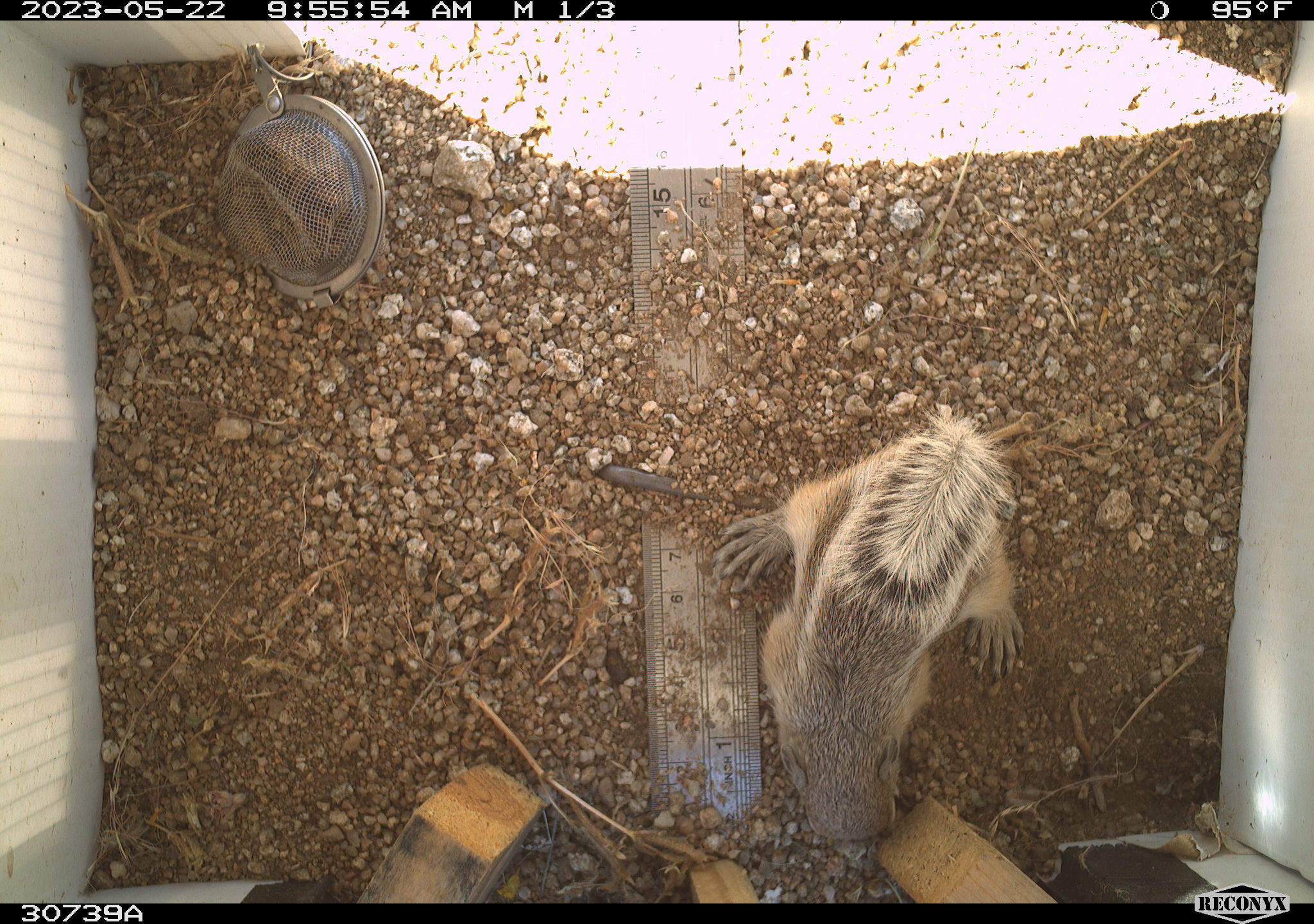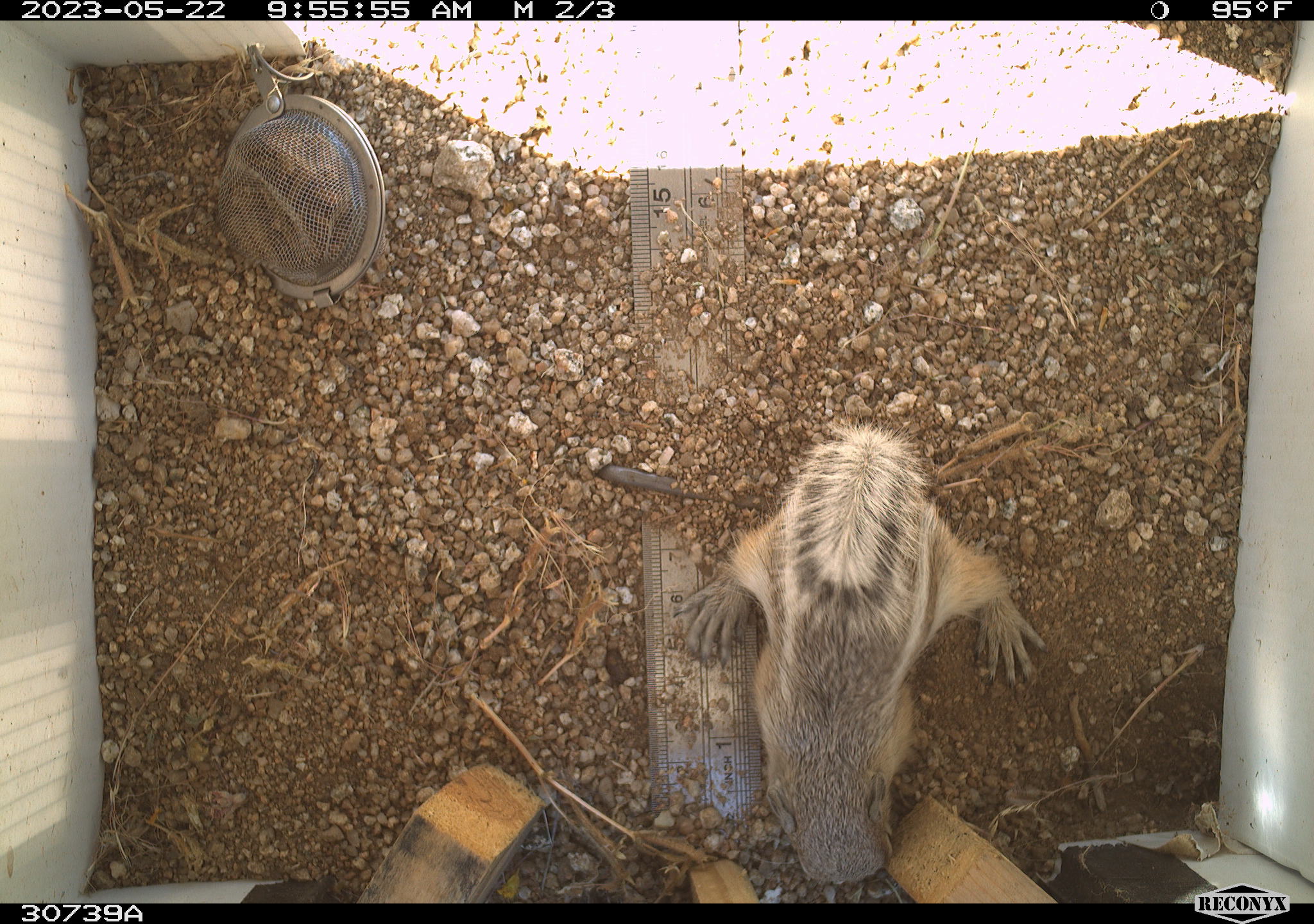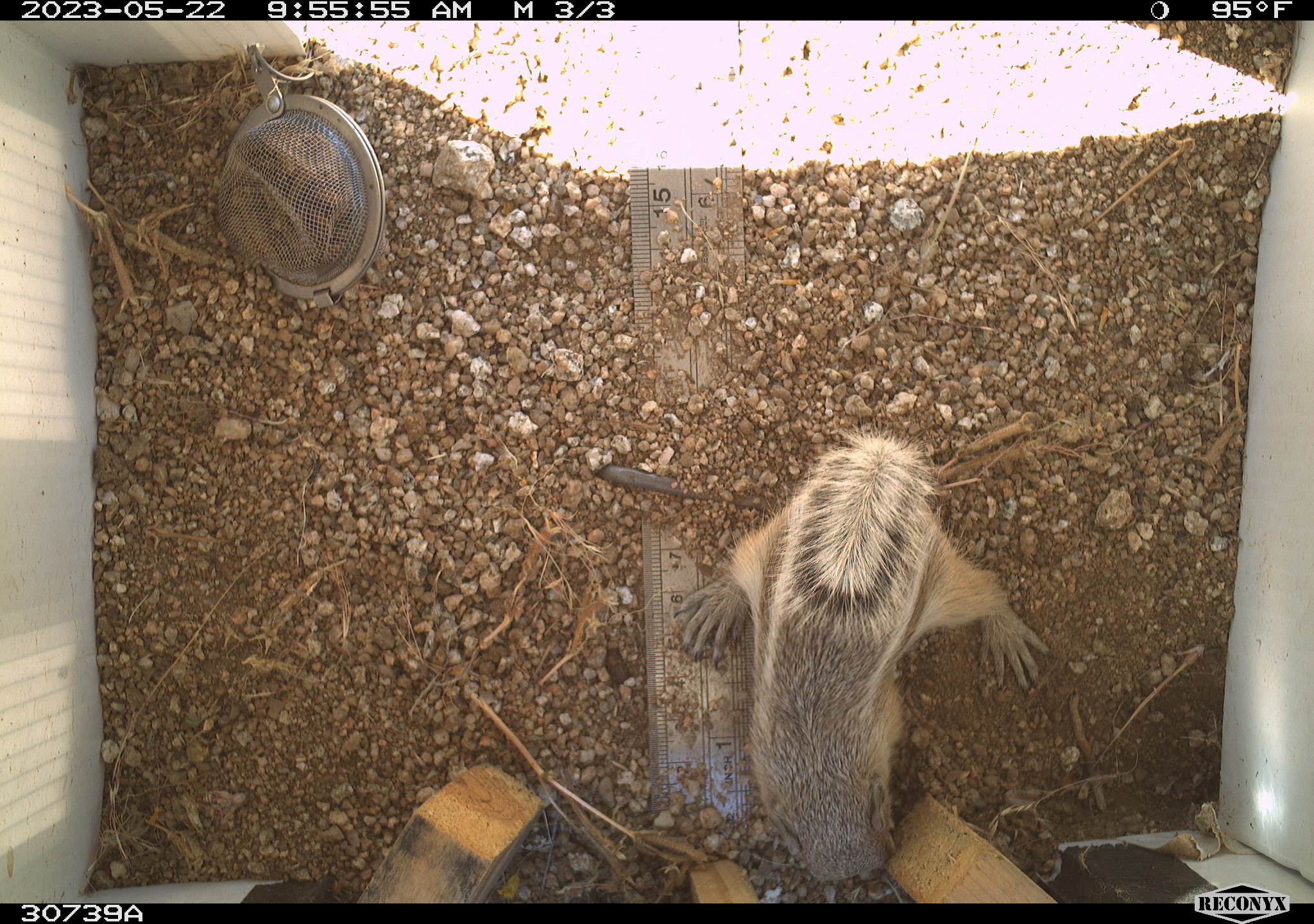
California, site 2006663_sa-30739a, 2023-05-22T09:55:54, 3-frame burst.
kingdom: Animalia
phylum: Chordata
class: Mammalia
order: Rodentia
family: Sciuridae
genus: Ammospermophilus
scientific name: Ammospermophilus leucurus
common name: white-tailed antelope squirrel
White-tailed antelope squirrel (Ammospermophilus leucurus).